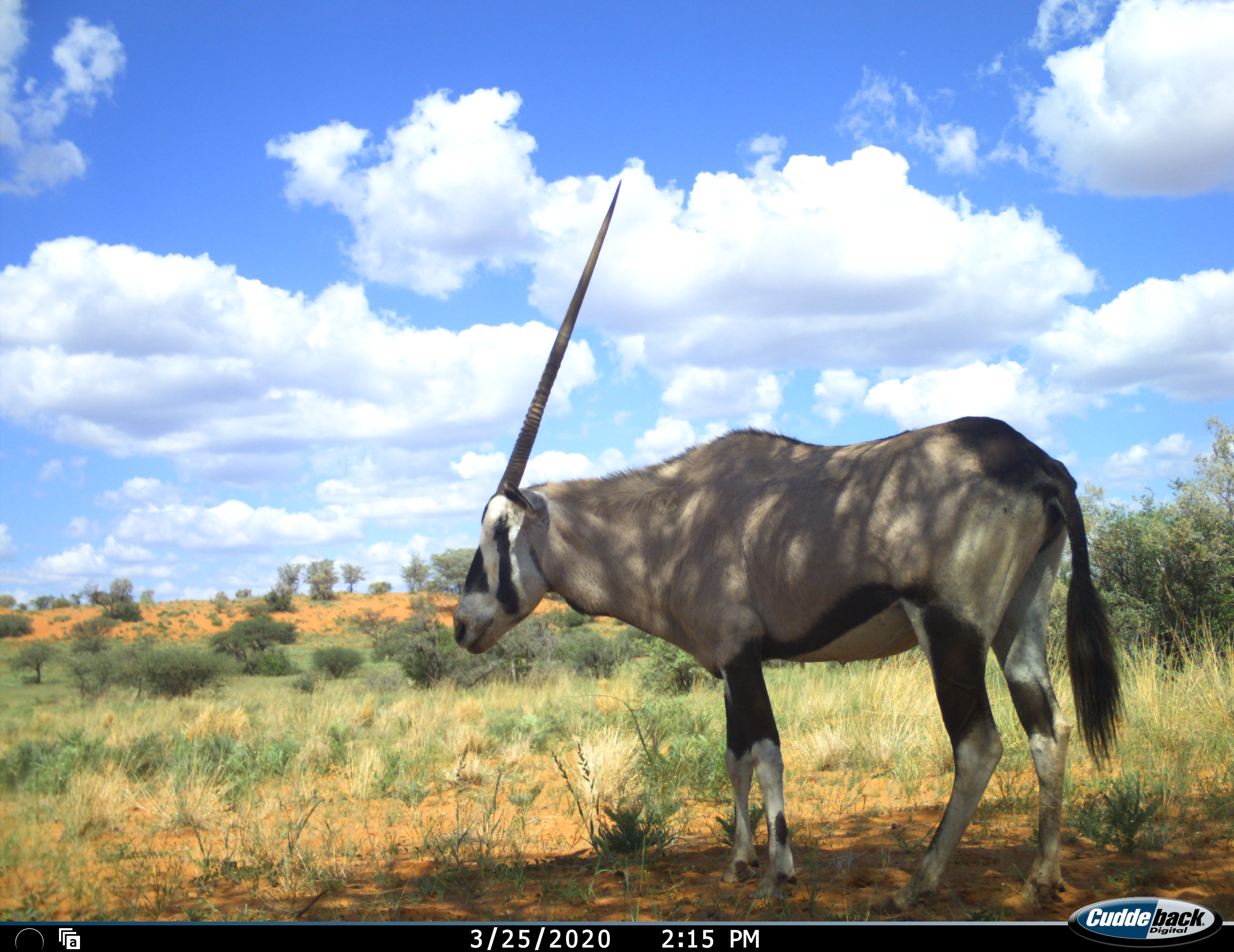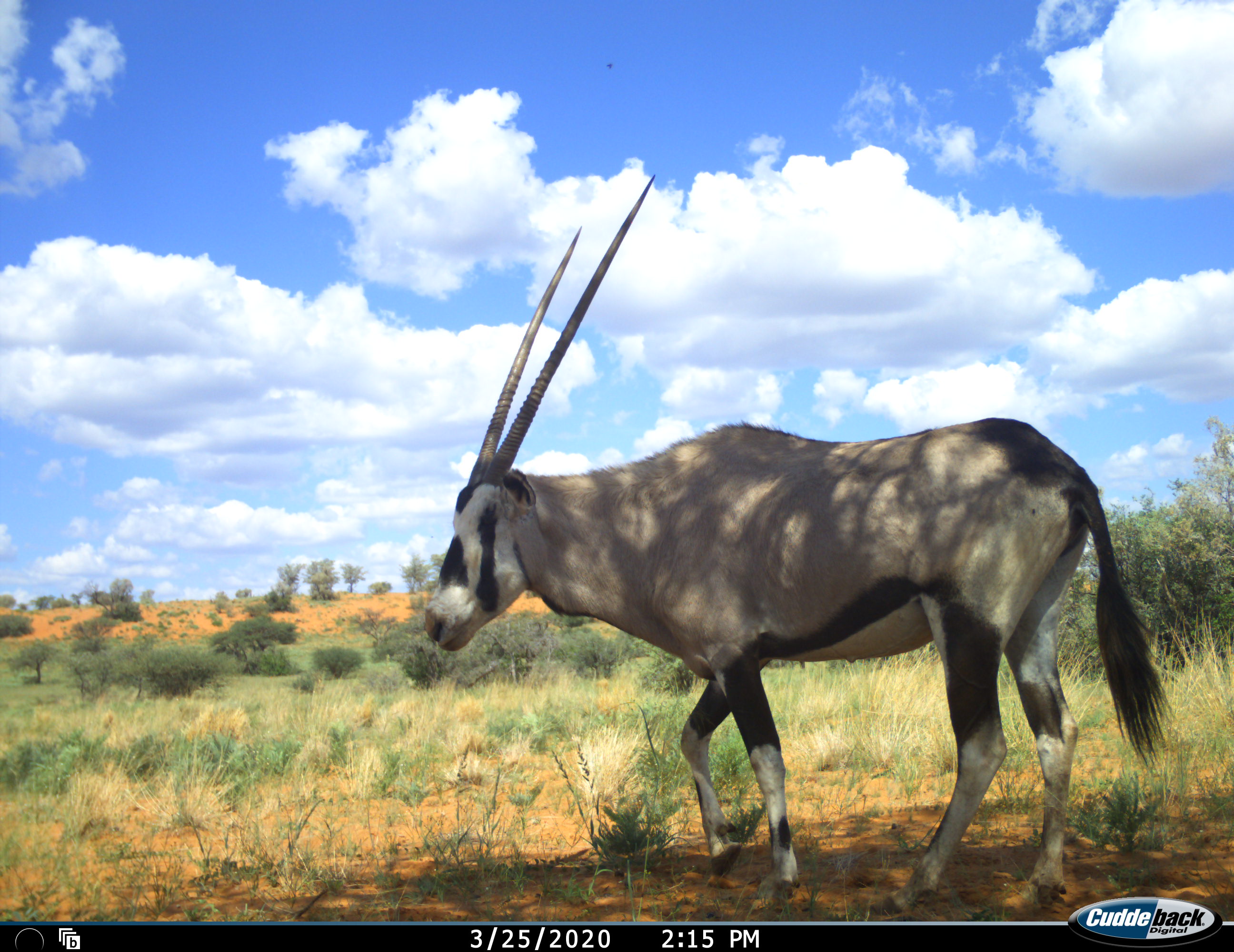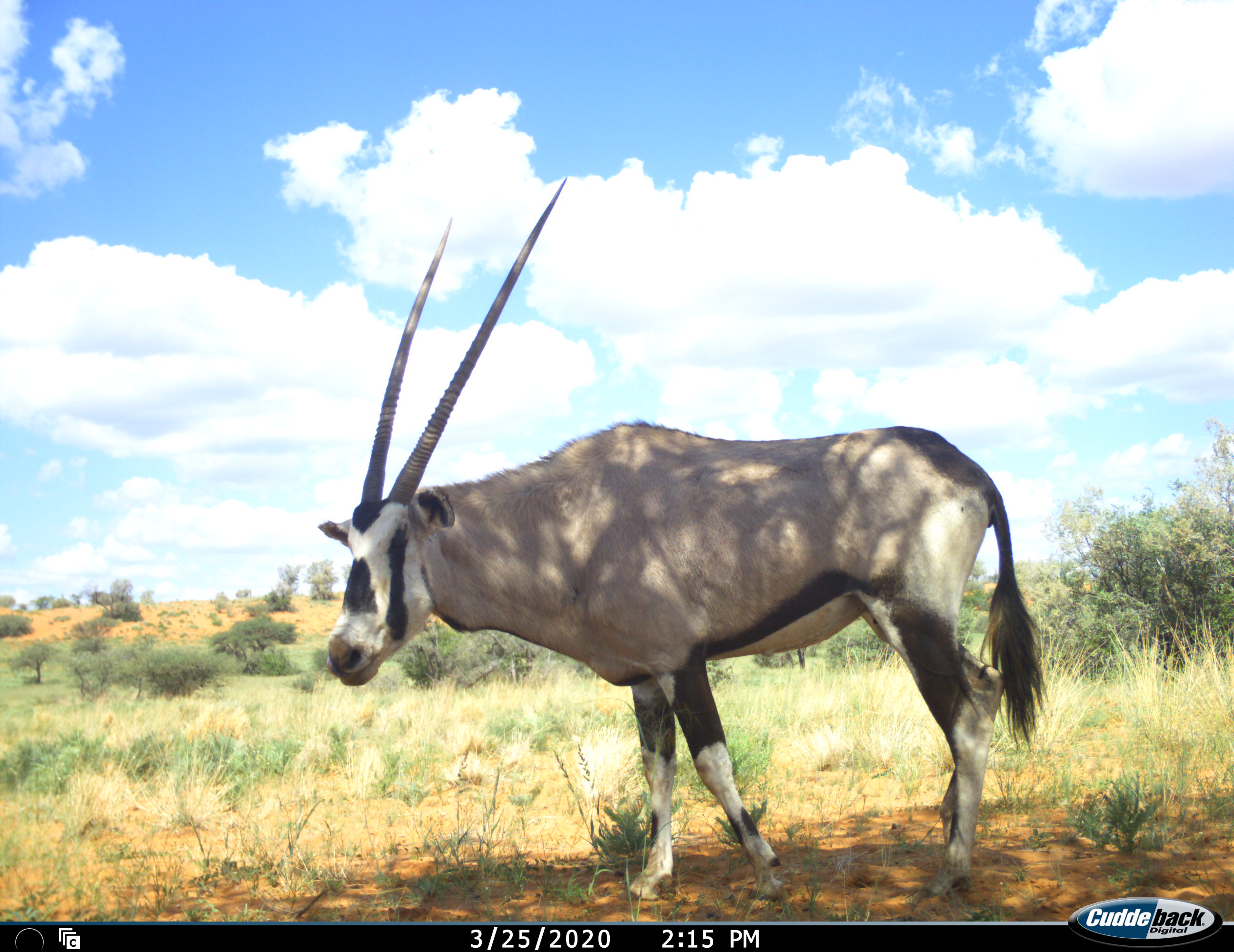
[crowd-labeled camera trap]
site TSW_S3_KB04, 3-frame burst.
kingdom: Animalia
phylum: Chordata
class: Mammalia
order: Artiodactyla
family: Bovidae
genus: Oryx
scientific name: Oryx gazella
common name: gemsbok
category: oryx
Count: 1.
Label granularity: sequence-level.